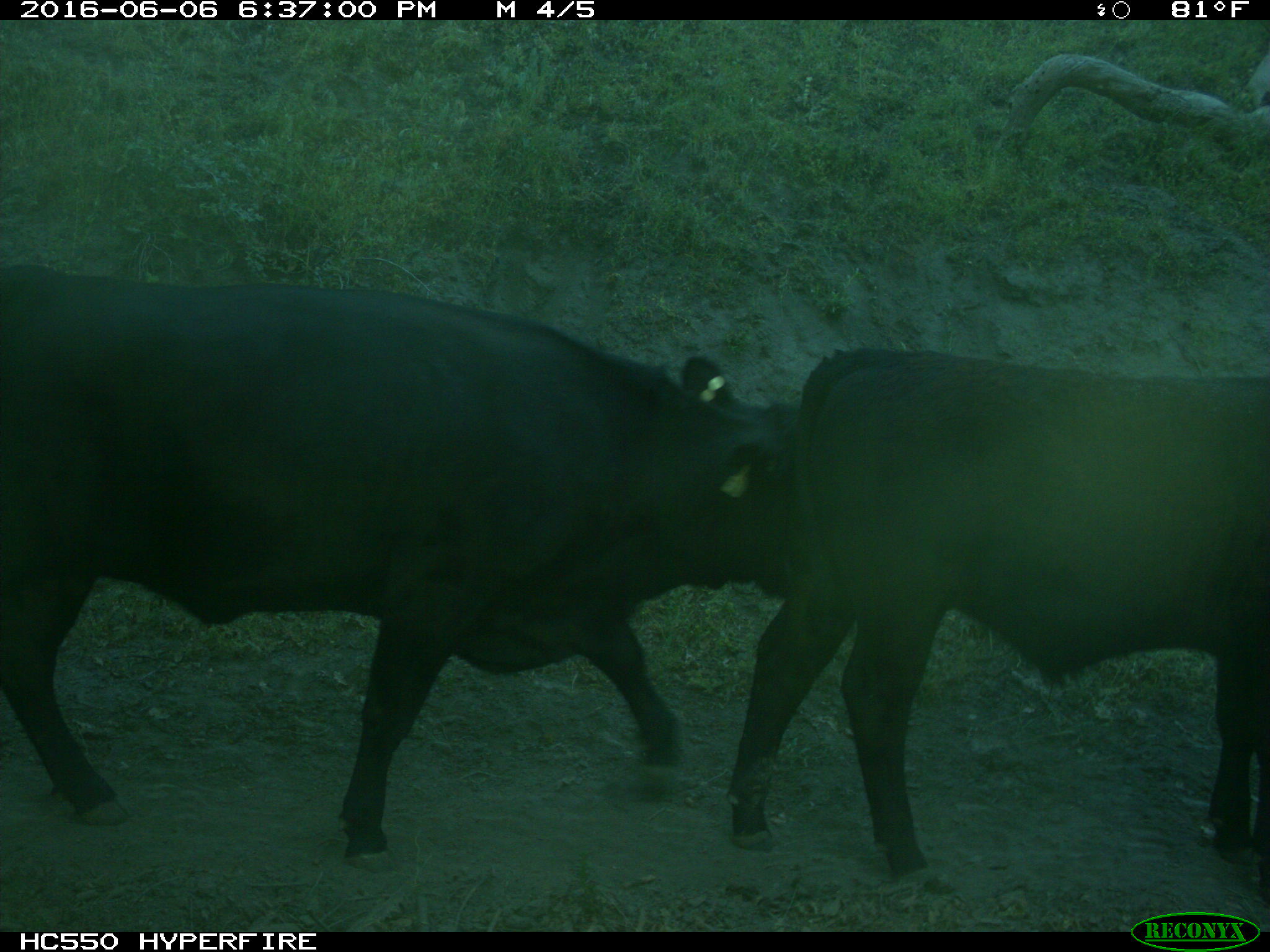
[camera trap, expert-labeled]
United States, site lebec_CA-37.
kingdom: Animalia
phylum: Chordata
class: Mammalia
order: Artiodactyla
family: Bovidae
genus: Bos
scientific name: Bos taurus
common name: domestic cow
Bos taurus (domestic cow).